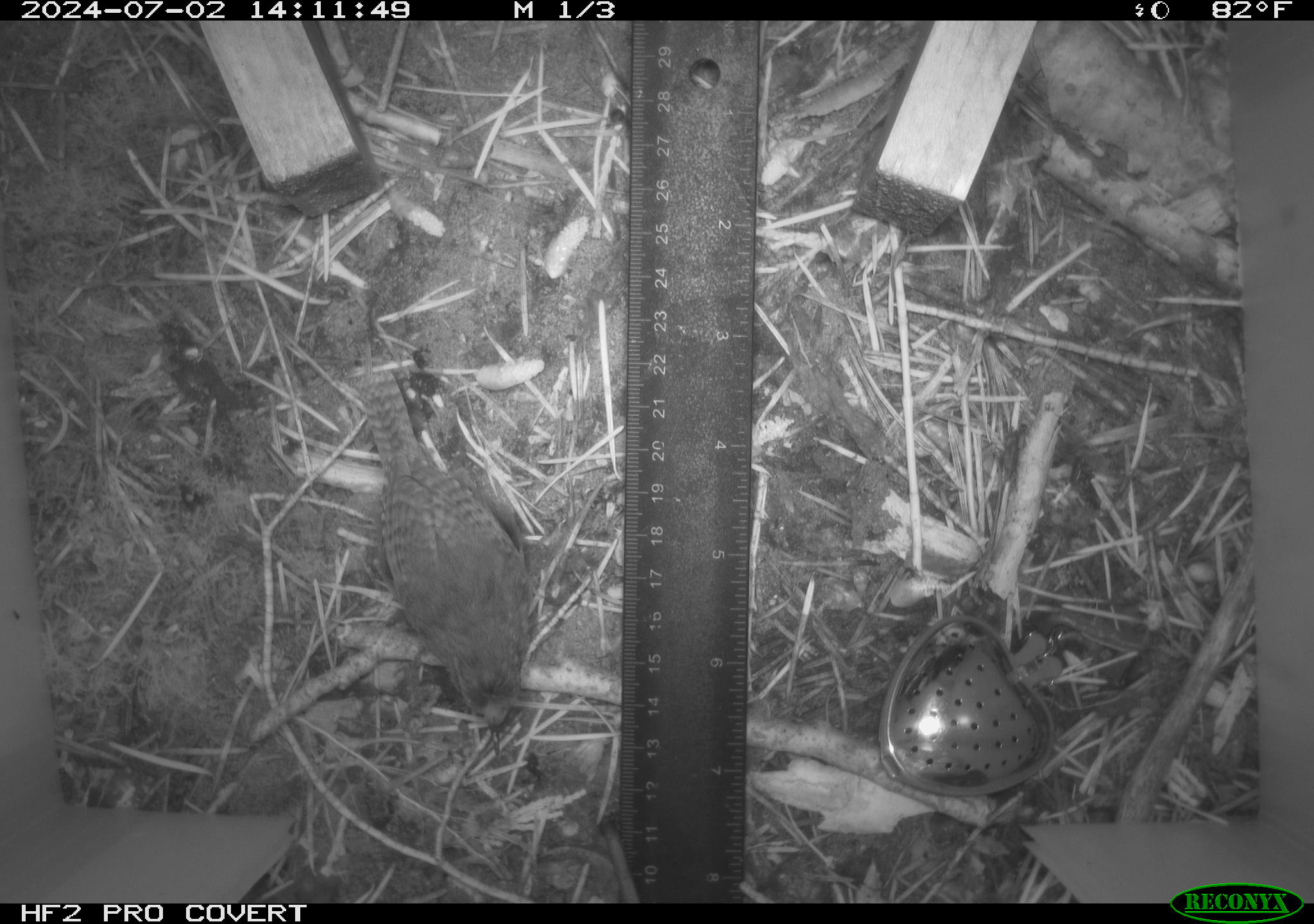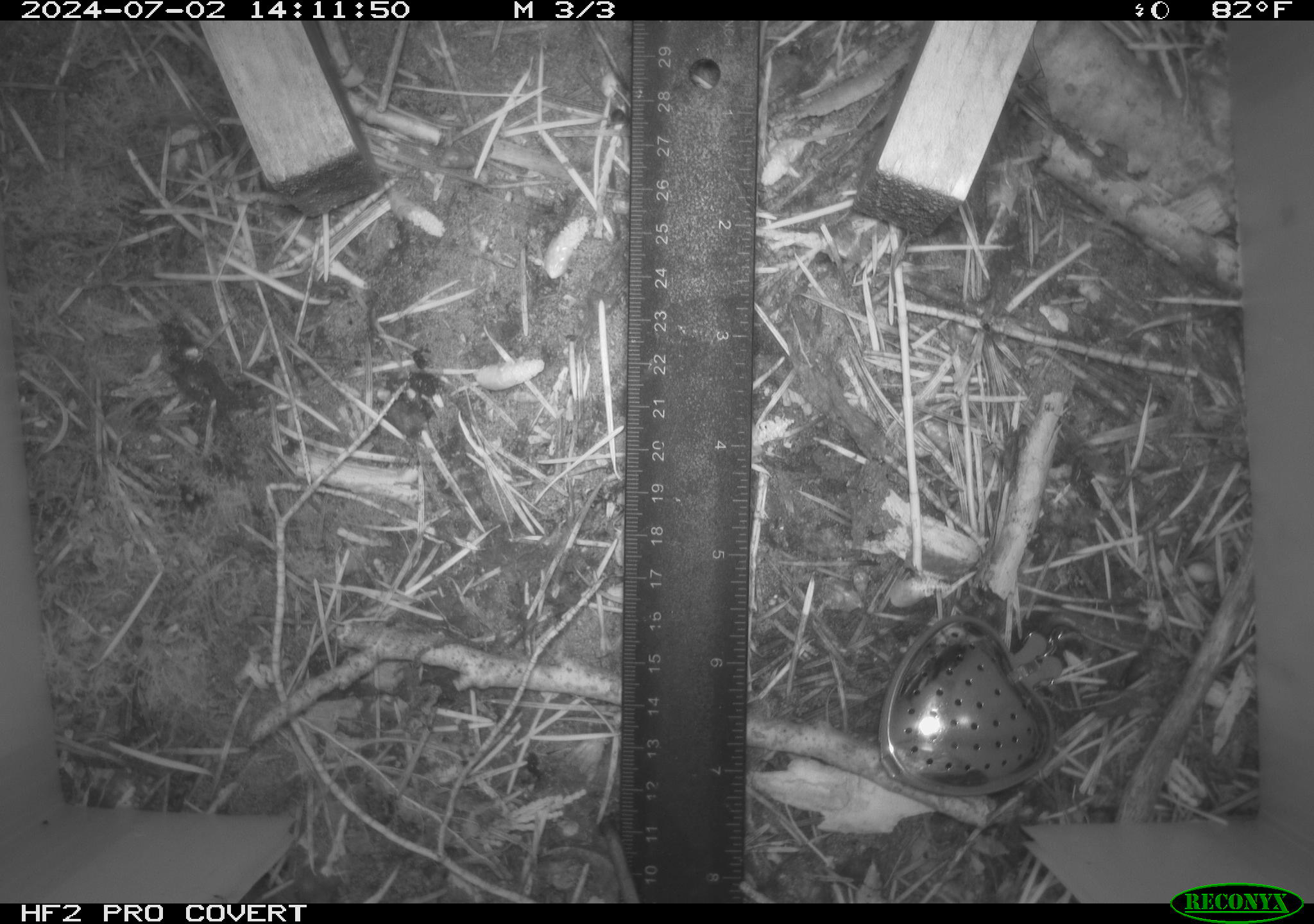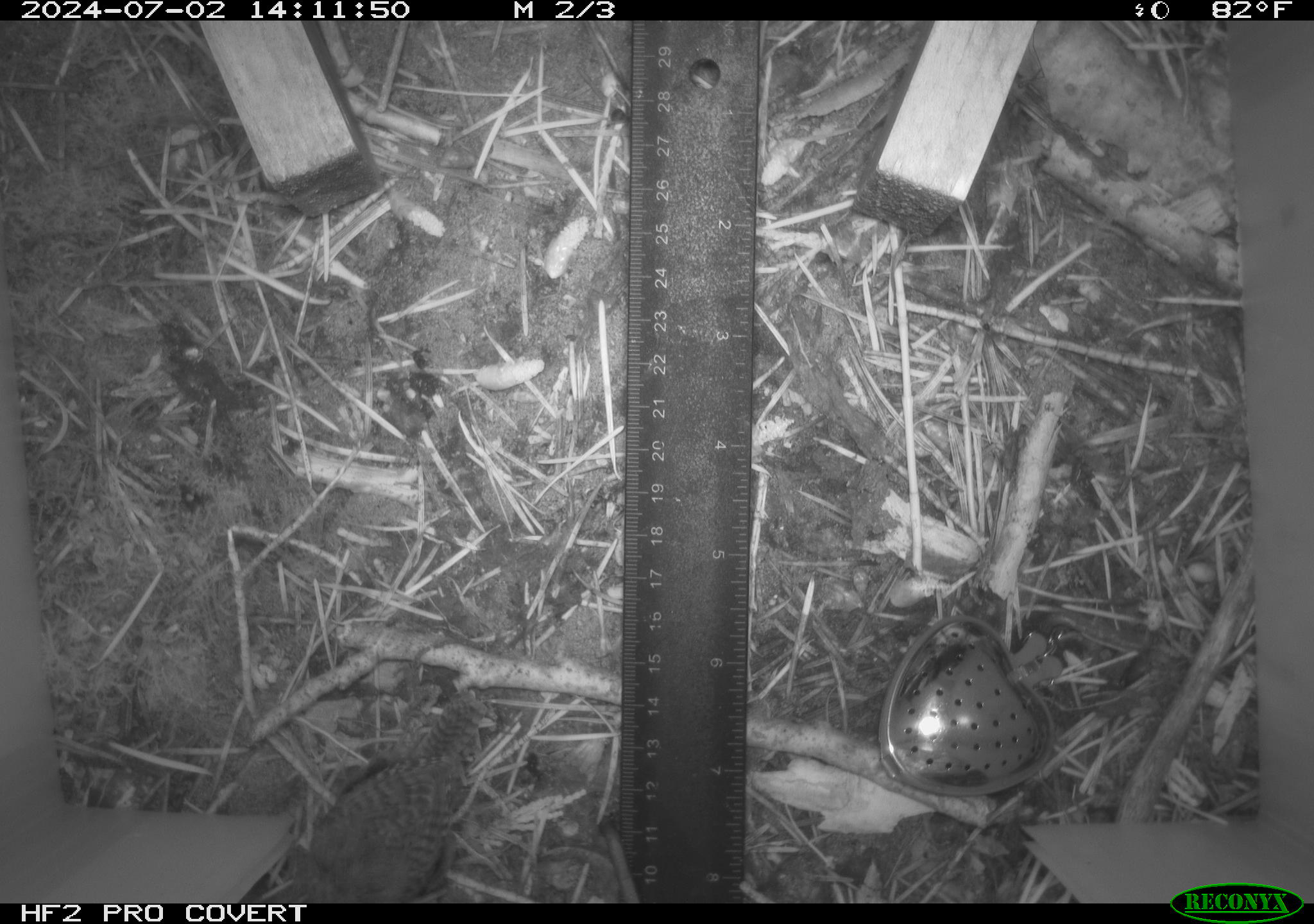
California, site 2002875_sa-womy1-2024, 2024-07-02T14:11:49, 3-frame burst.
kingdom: Animalia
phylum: Chordata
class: Aves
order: Passeriformes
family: Troglodytidae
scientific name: Troglodytidae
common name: wren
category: troglodytidae family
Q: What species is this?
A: Troglodytidae family (wren) (Troglodytidae).